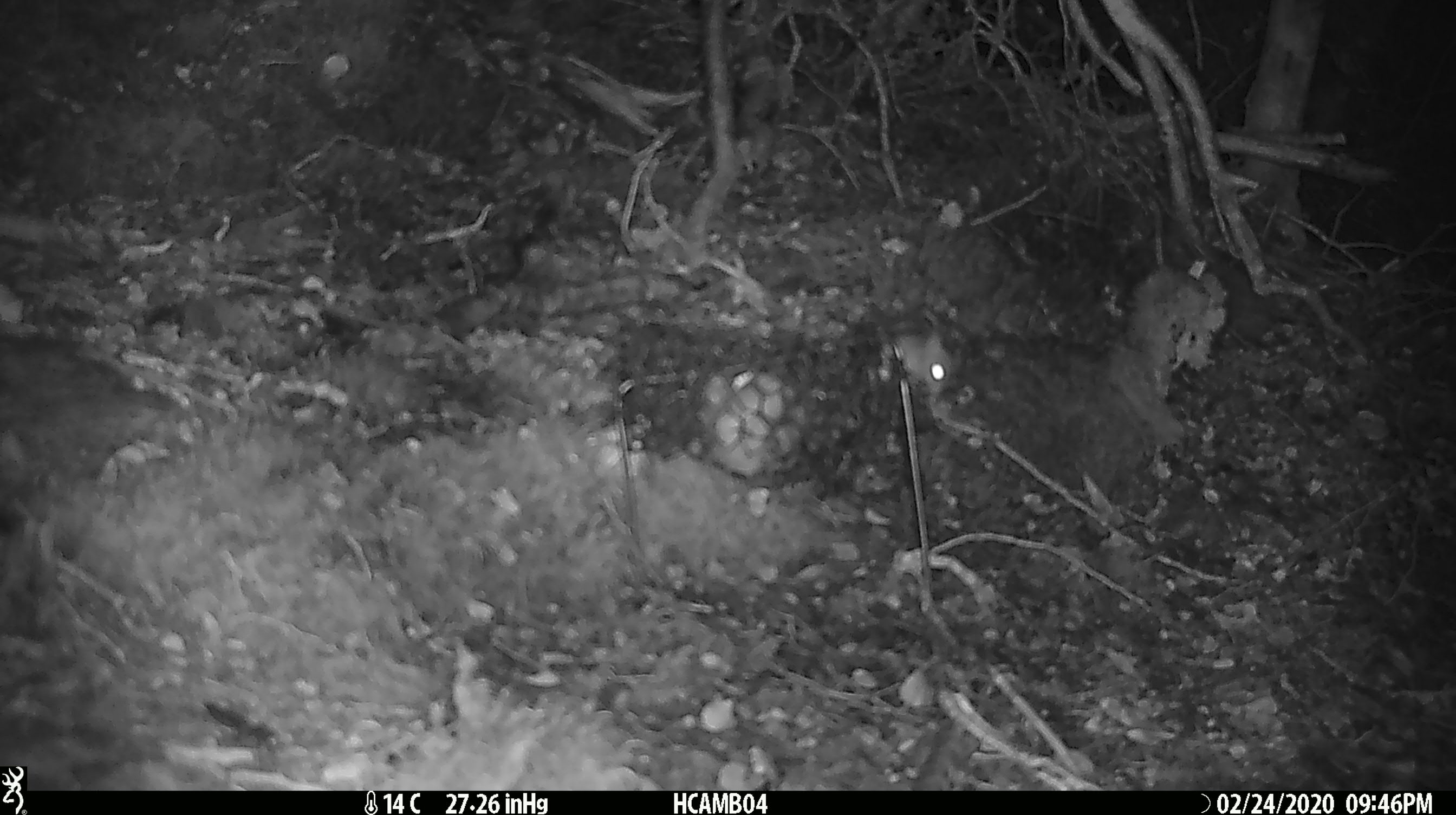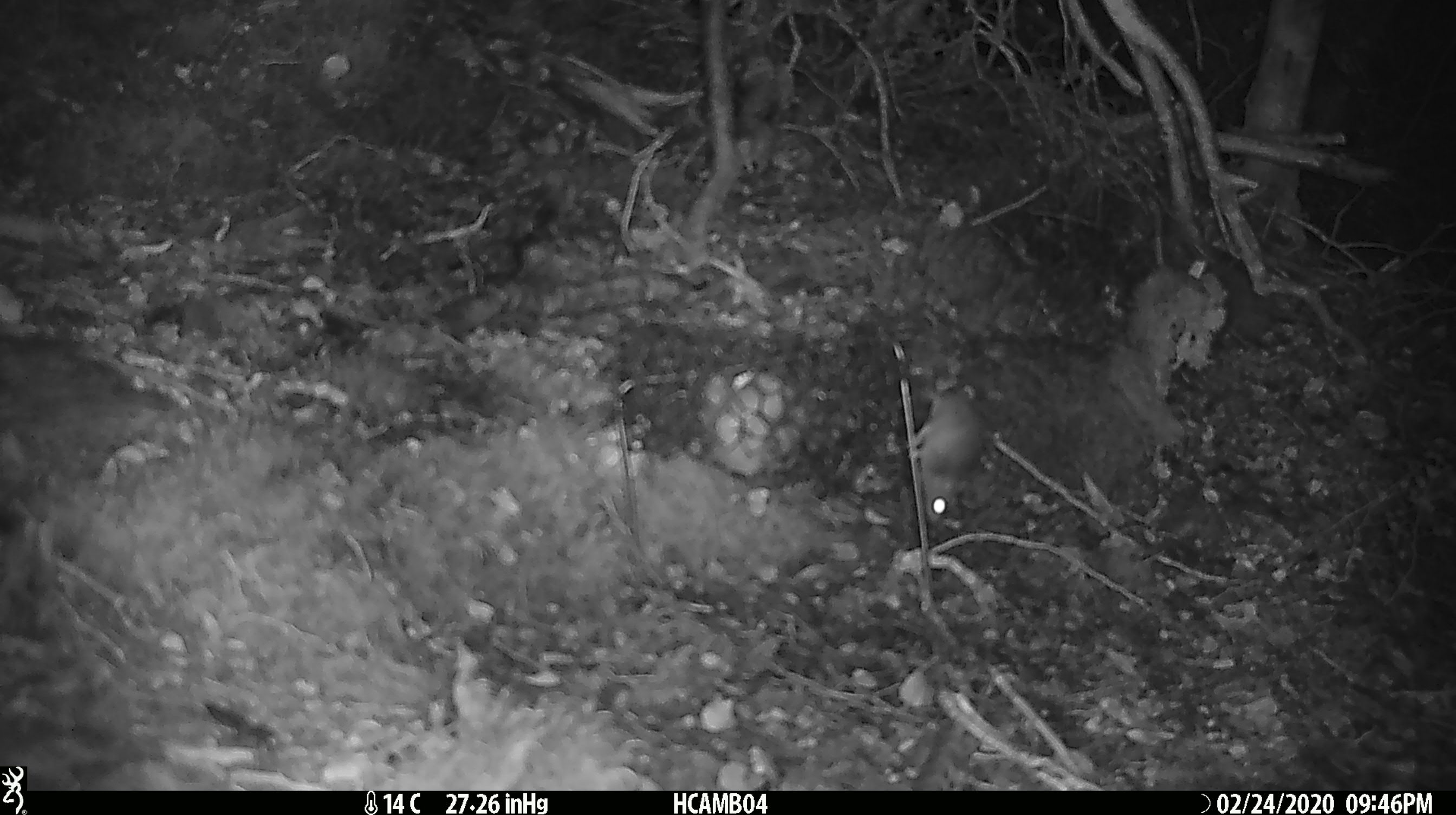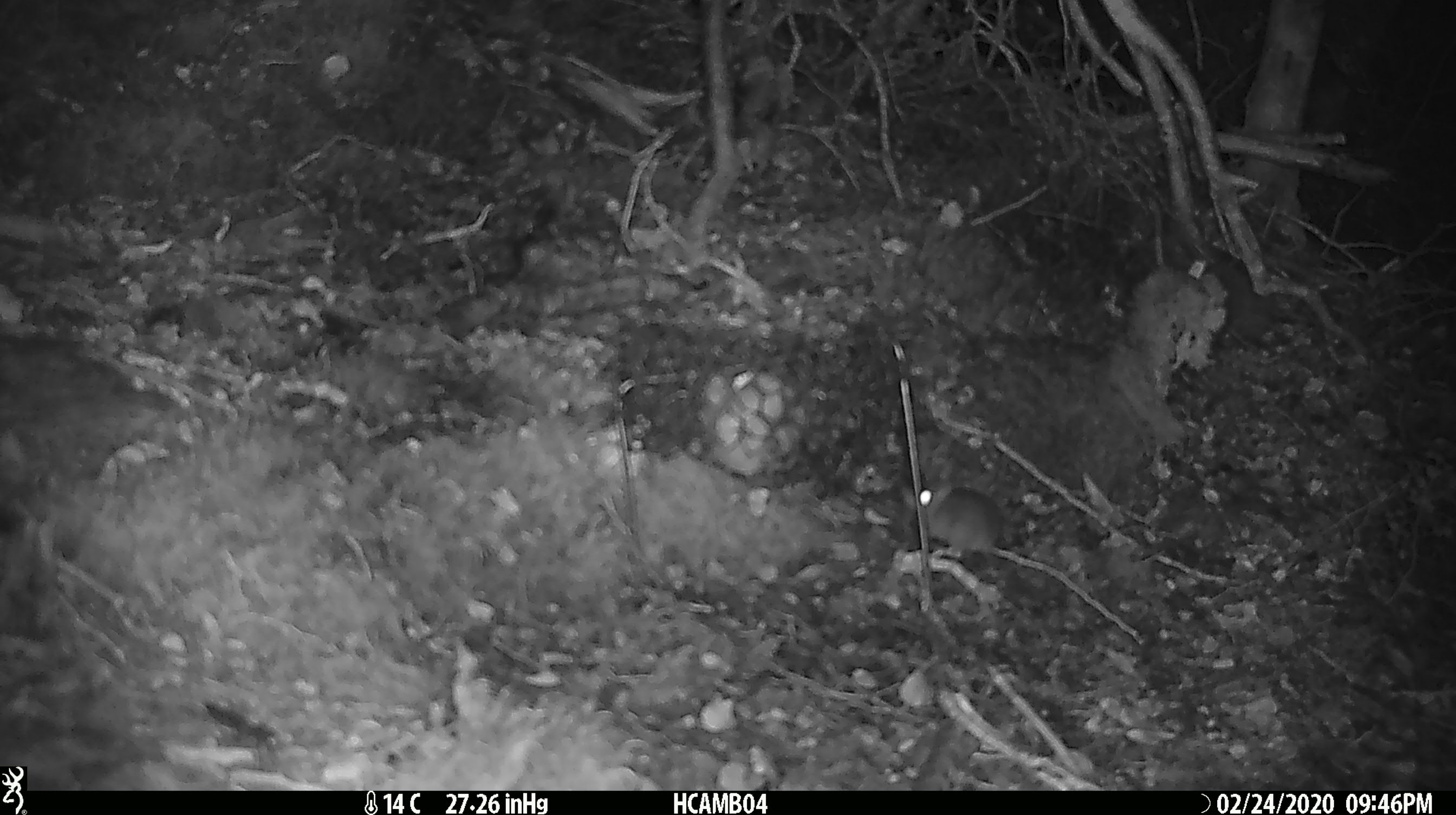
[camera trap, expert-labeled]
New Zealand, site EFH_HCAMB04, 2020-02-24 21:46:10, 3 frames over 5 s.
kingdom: Animalia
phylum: Chordata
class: Mammalia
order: Rodentia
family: Muridae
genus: Mus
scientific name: Mus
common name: mouse